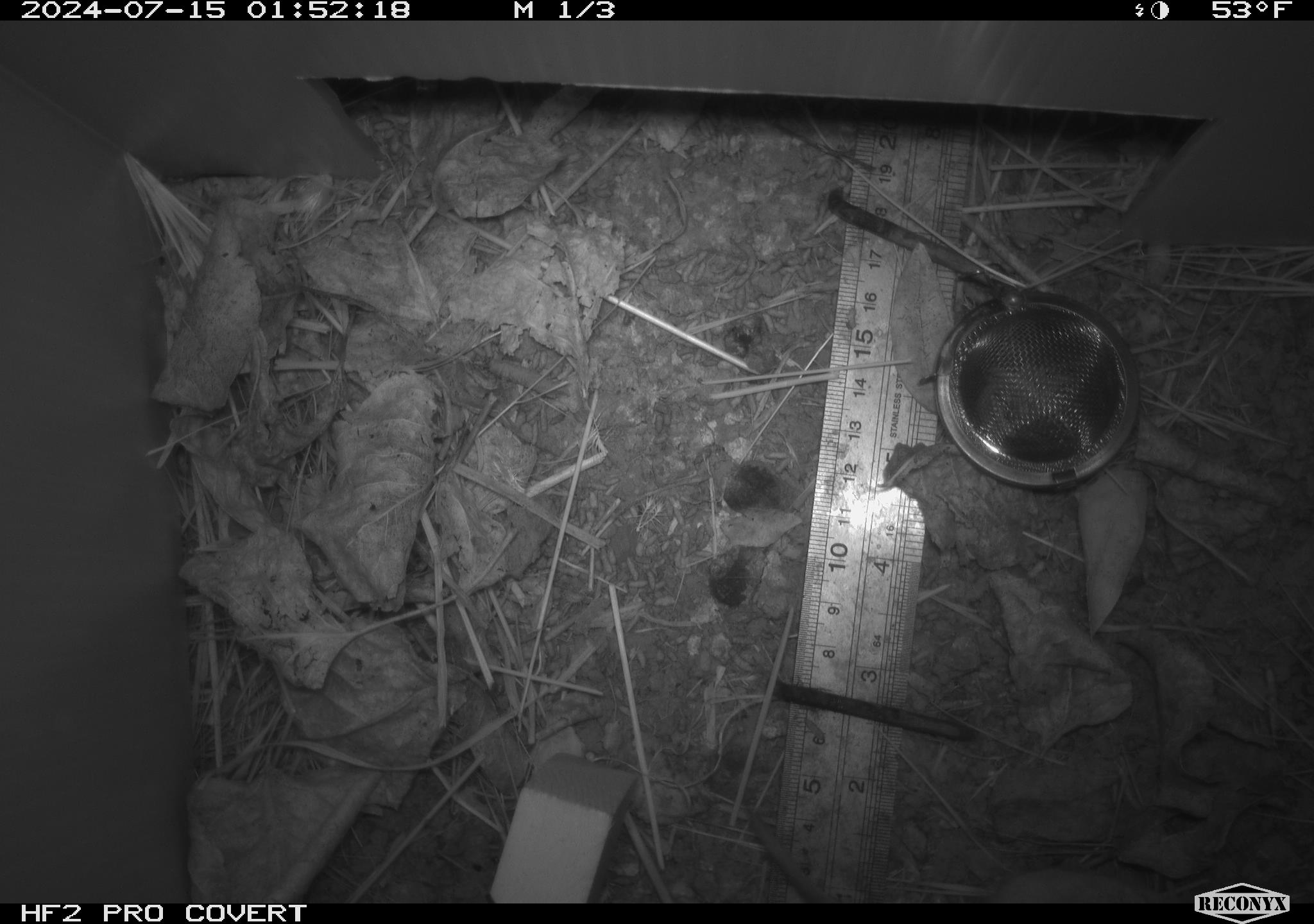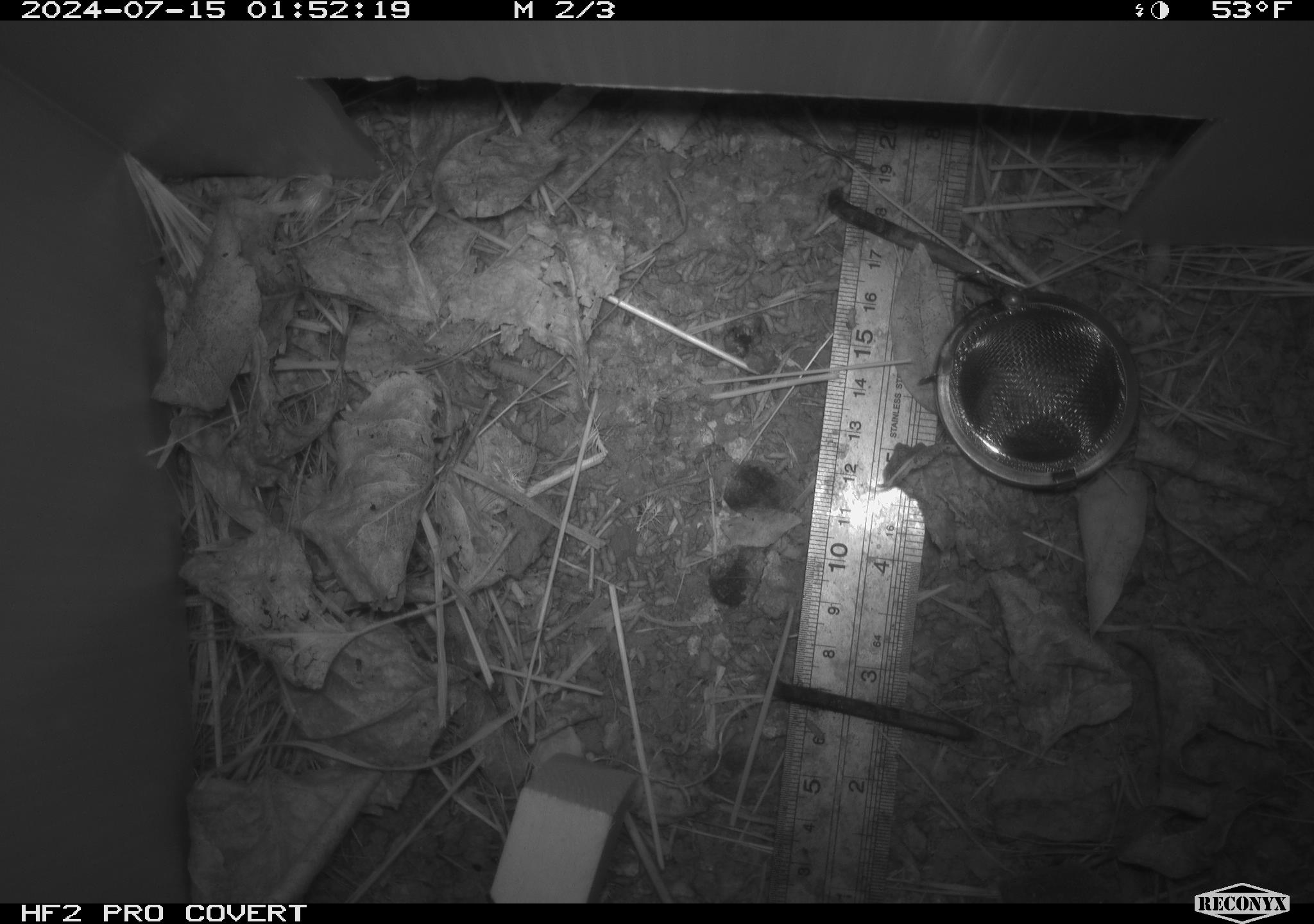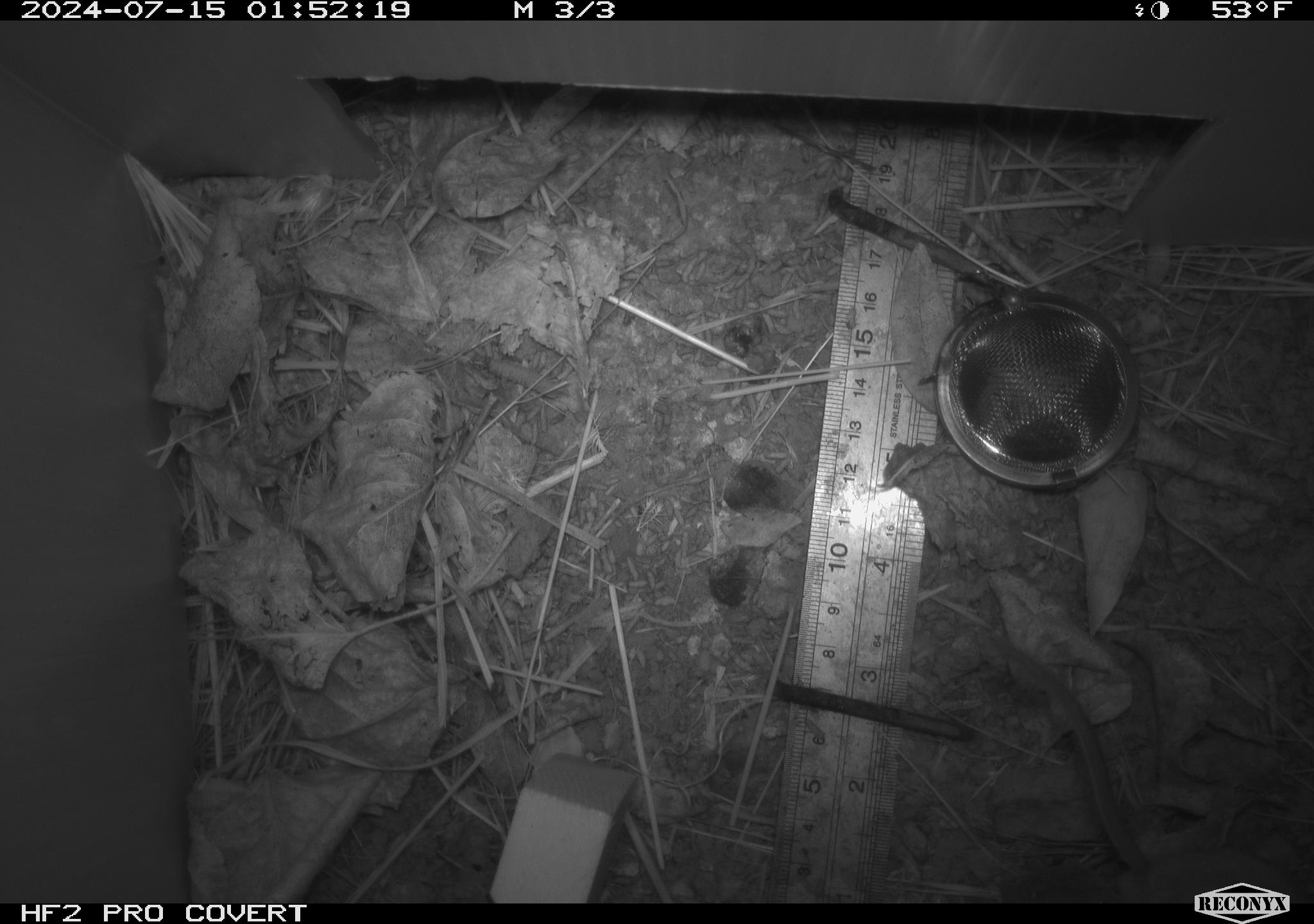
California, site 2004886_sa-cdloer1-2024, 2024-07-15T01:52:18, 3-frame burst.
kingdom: Animalia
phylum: Chordata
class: Mammalia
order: Rodentia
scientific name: Rodentia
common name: mouse species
Mouse species (Rodentia).